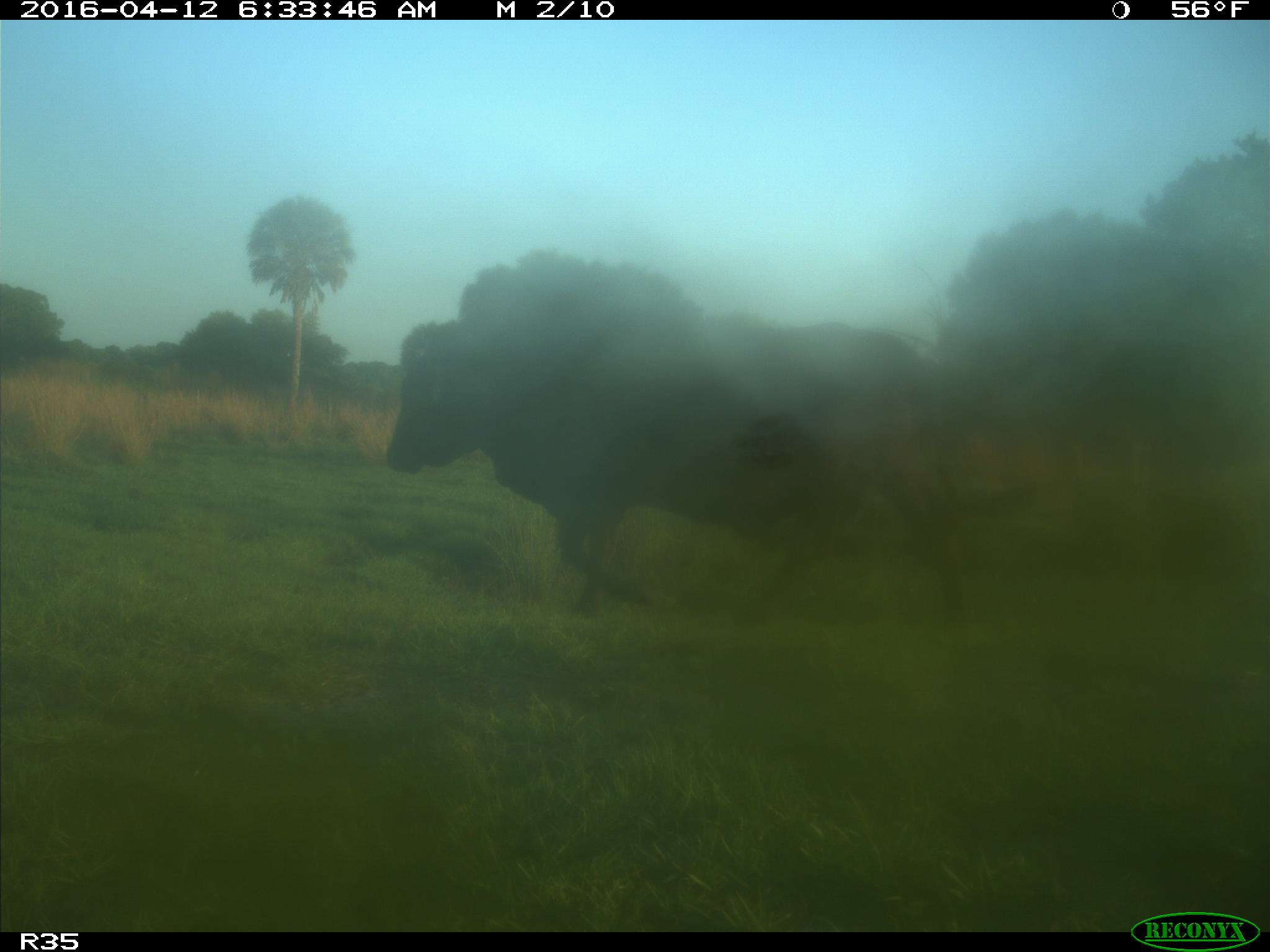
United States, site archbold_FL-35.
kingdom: Animalia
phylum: Chordata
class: Mammalia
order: Artiodactyla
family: Bovidae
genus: Bos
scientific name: Bos taurus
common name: domestic cow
Bos taurus (domestic cow).